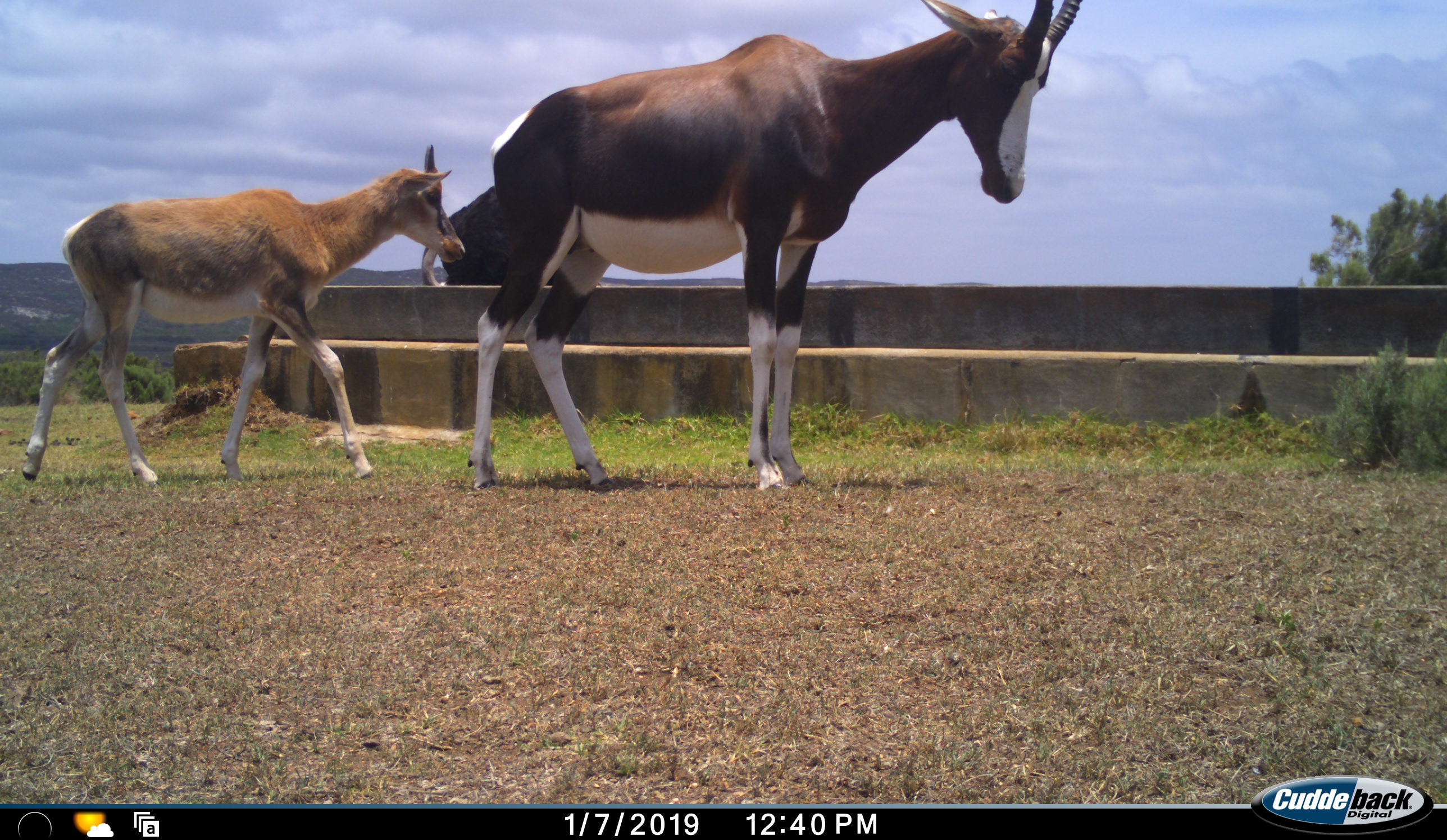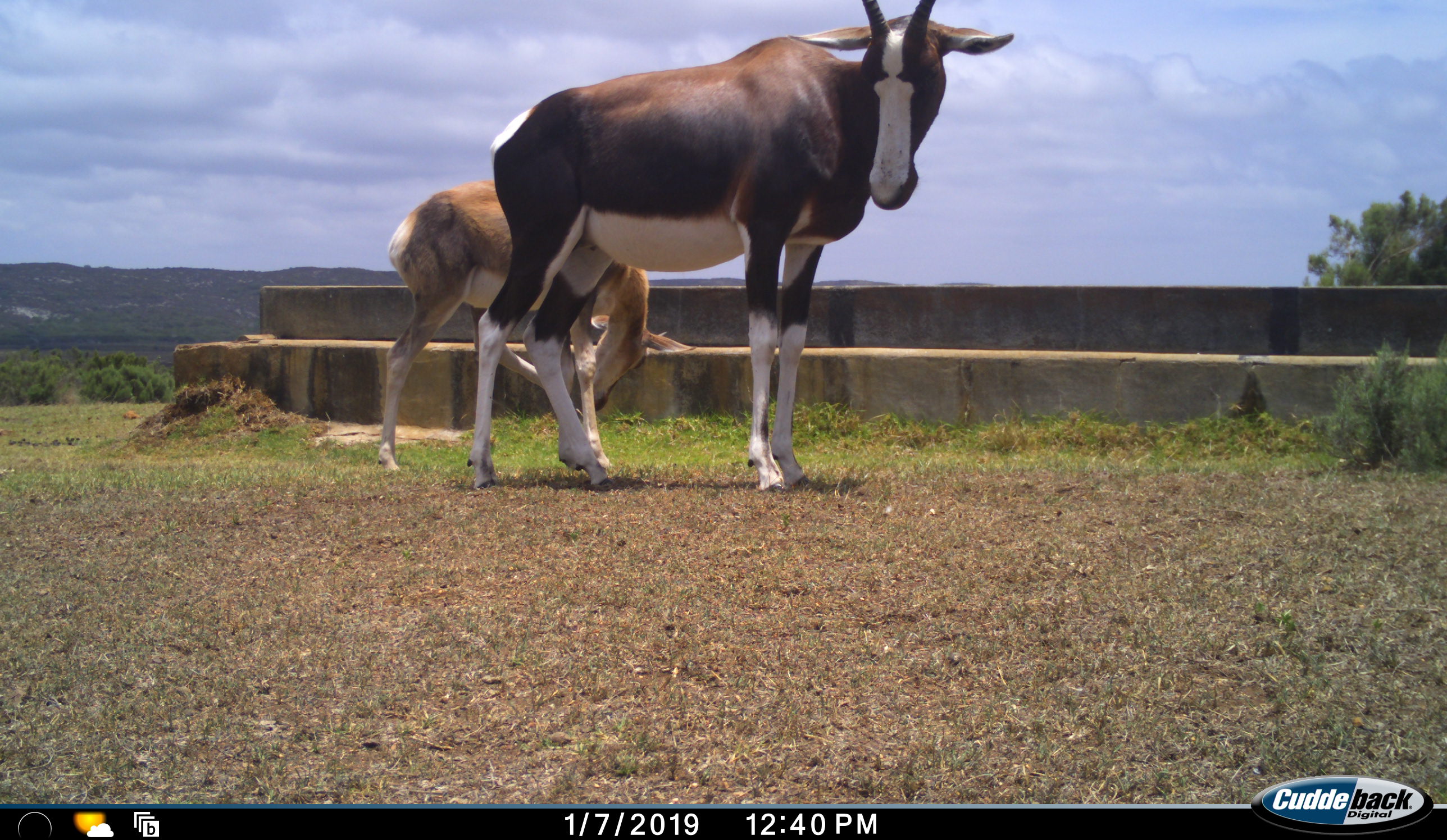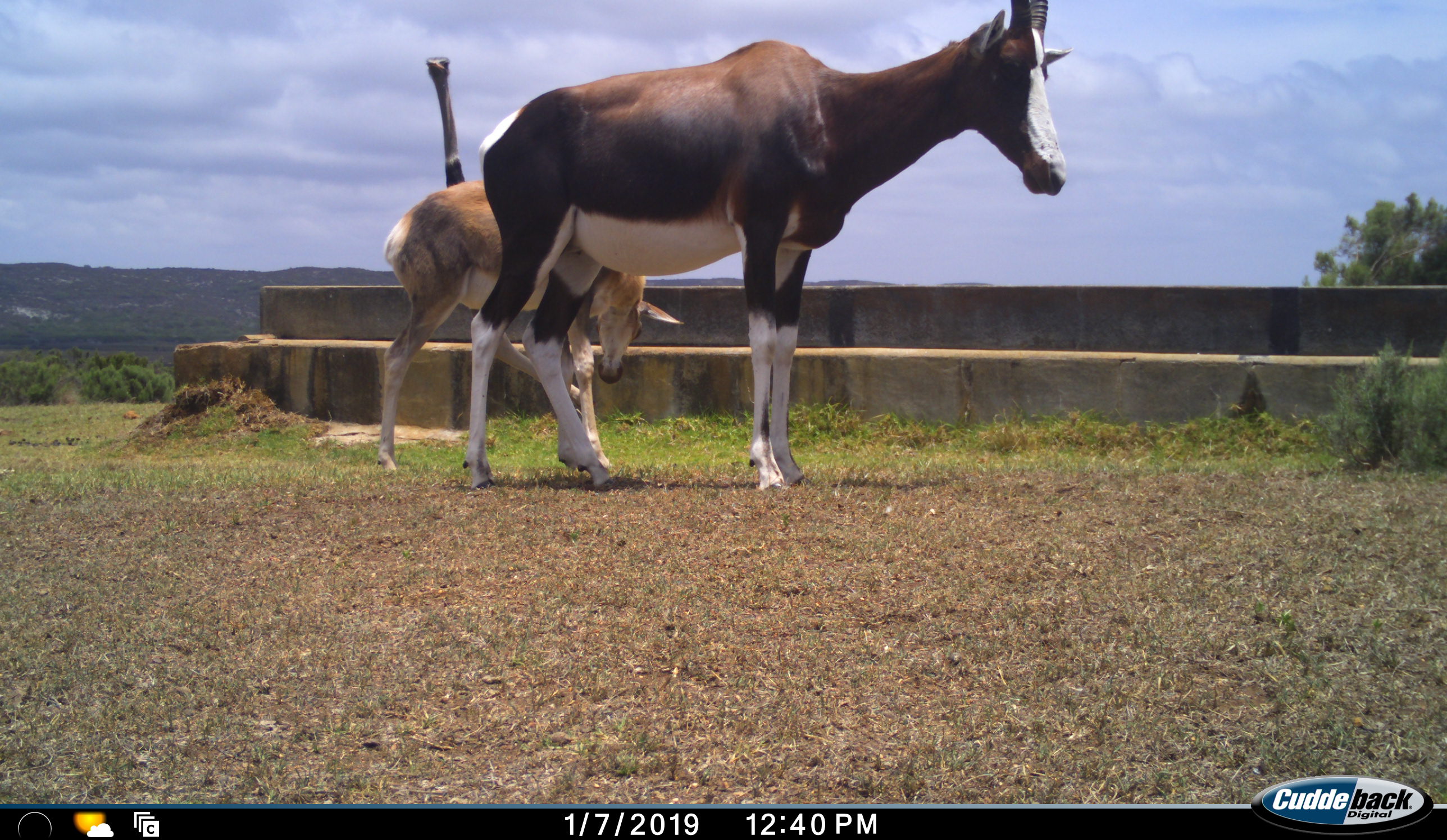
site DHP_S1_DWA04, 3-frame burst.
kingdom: Animalia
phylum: Chordata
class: Mammalia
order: Artiodactyla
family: Bovidae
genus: Damaliscus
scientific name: Damaliscus pygargus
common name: bontebok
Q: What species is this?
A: Bontebok (Damaliscus pygargus).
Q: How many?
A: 2.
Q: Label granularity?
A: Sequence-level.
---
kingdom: Animalia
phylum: Chordata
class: Aves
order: Struthioniformes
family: Struthionidae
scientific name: Struthionidae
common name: ostrich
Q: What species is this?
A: Ostrich (Struthionidae).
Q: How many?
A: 1.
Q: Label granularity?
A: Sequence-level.